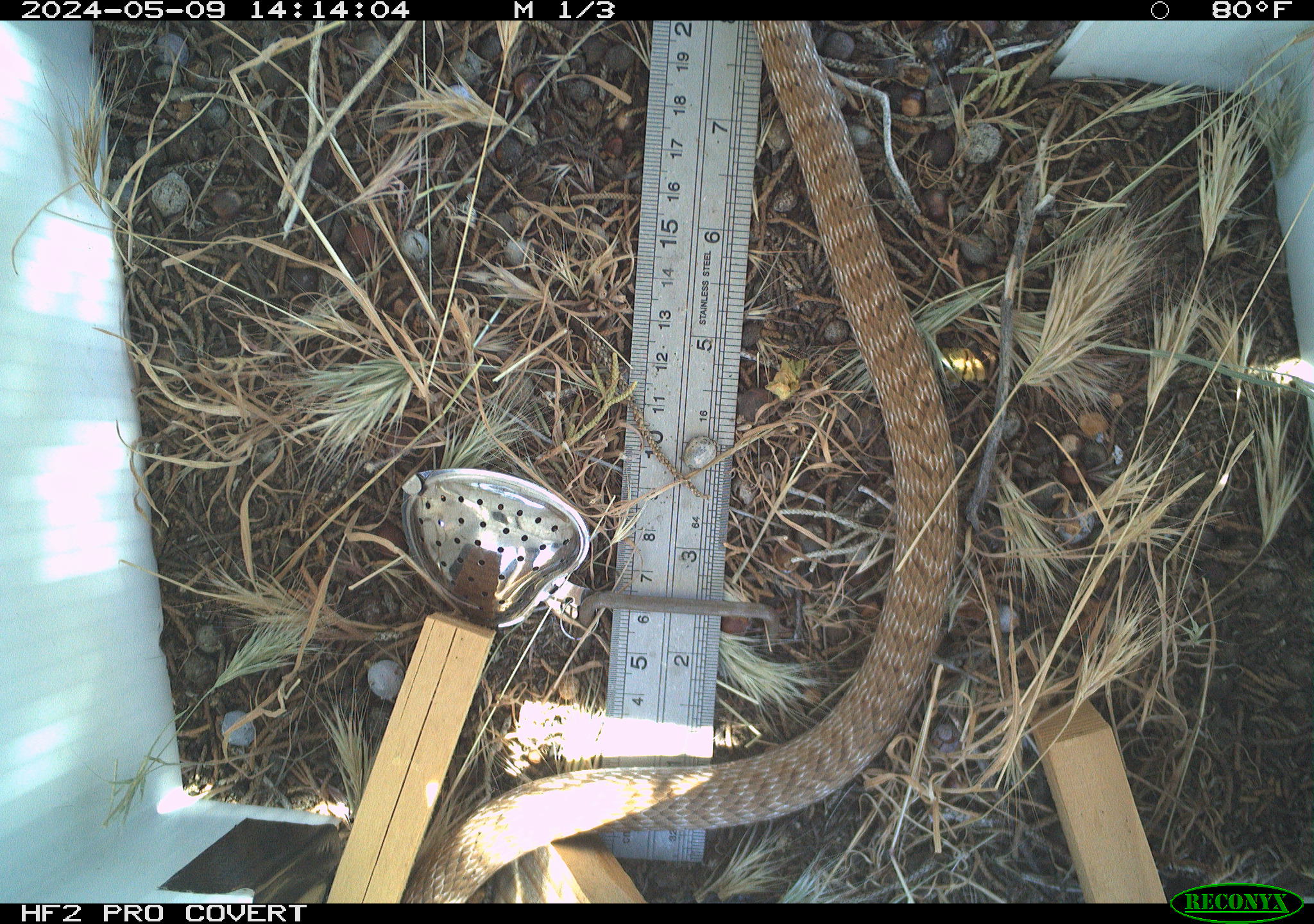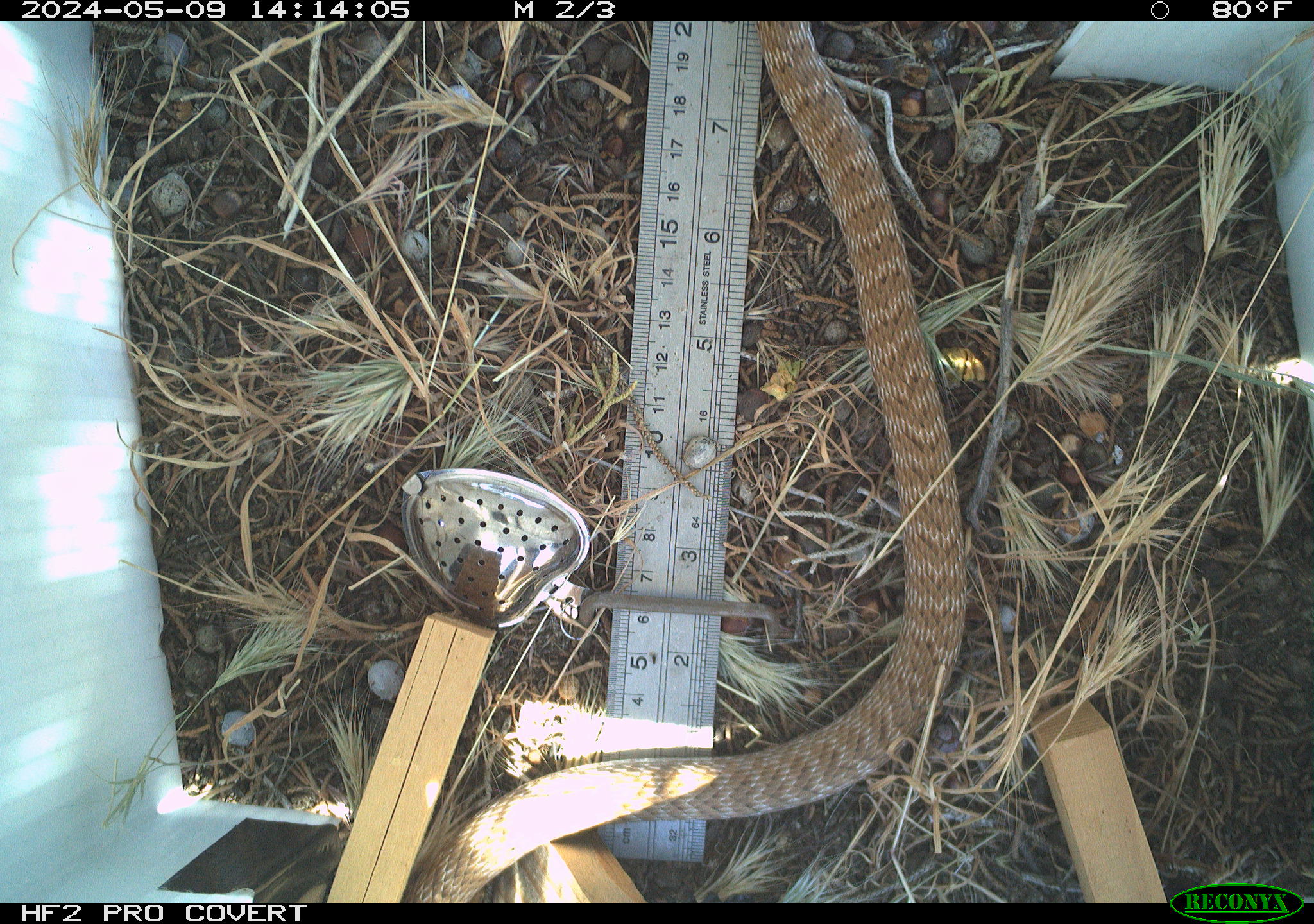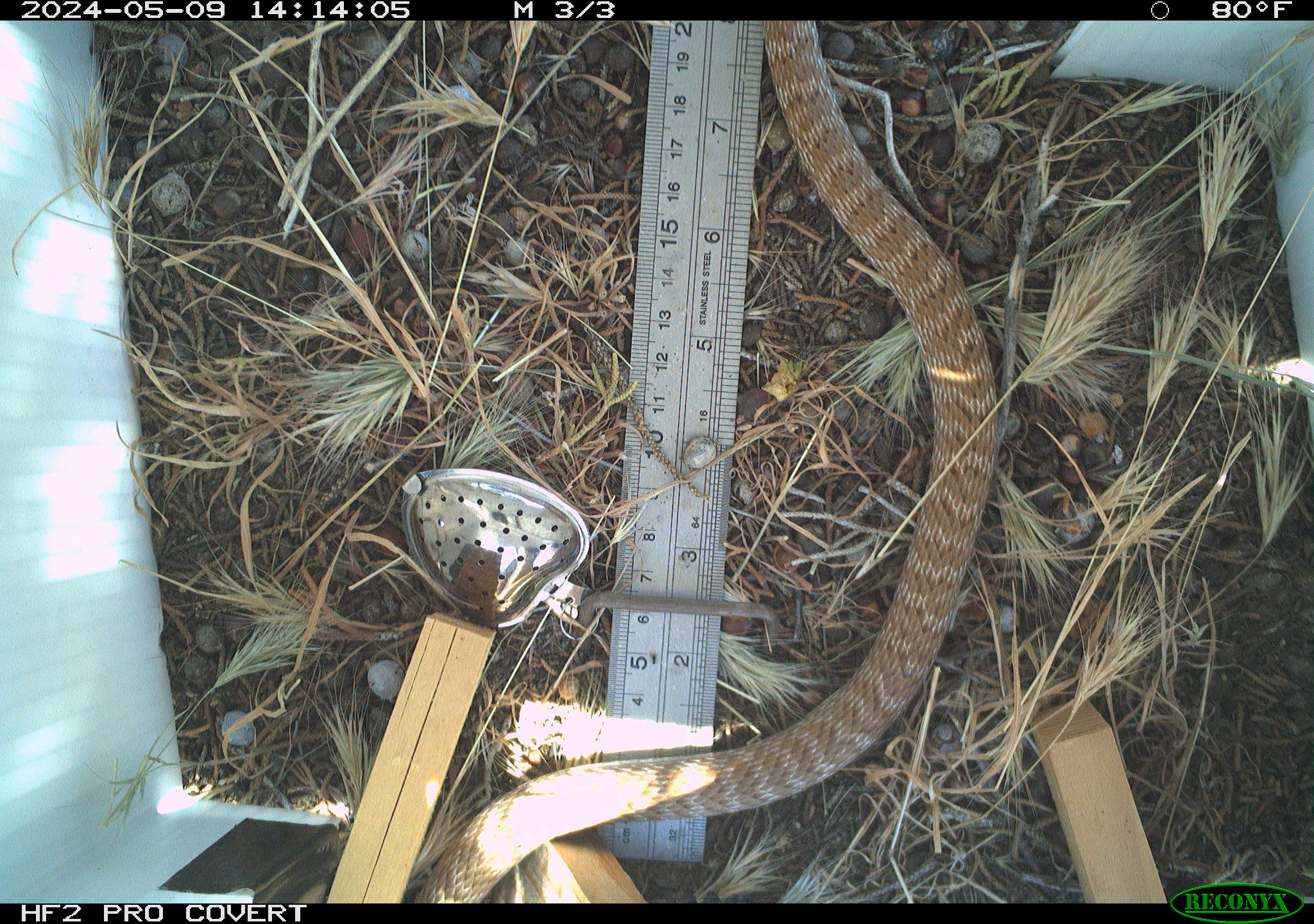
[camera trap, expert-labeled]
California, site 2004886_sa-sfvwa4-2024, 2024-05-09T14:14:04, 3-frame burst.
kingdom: Animalia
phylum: Chordata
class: Reptilia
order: Squamata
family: Colubridae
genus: Masticophis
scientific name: Masticophis flagellum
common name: coachwhip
Coachwhip (Masticophis flagellum).